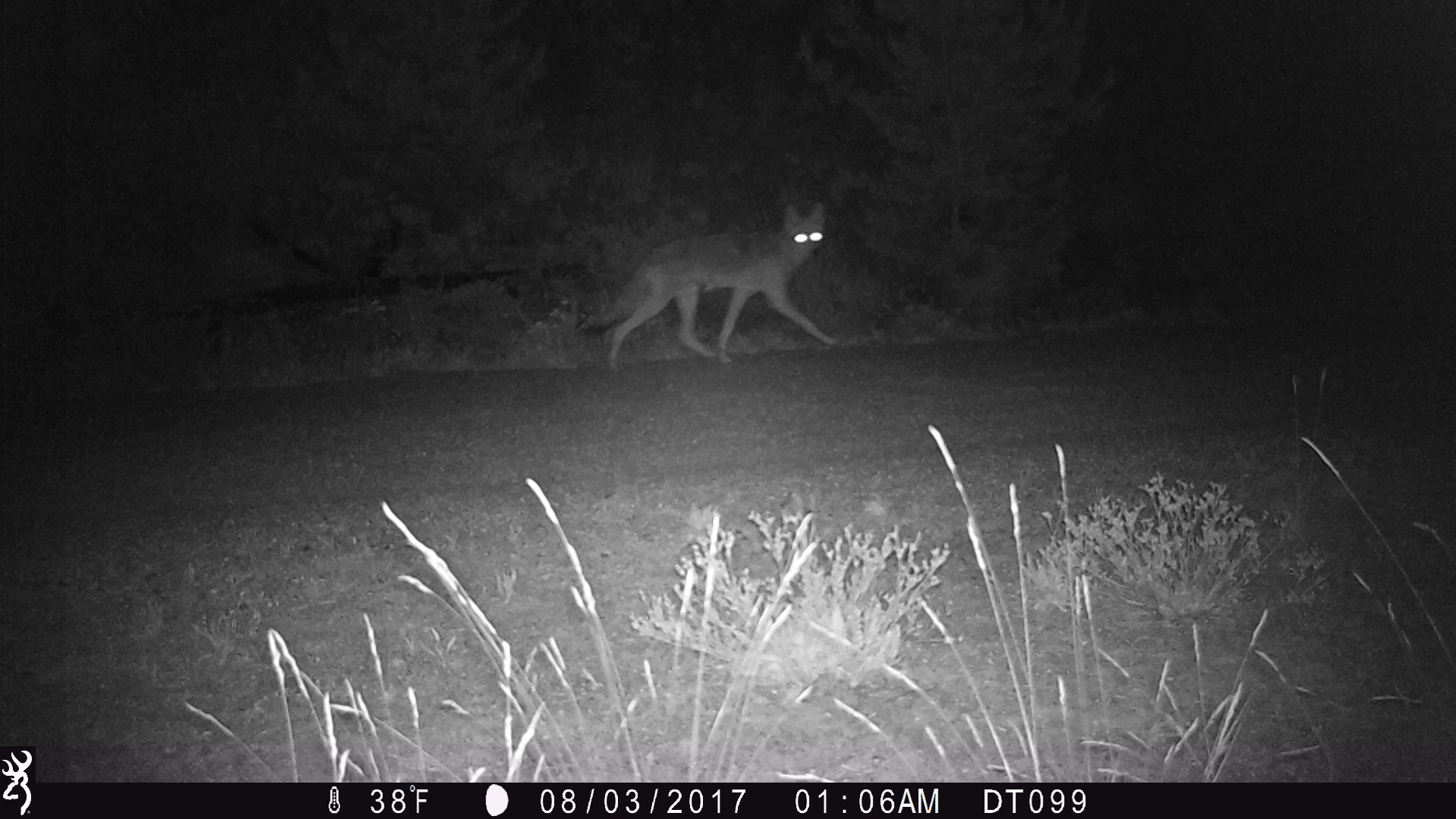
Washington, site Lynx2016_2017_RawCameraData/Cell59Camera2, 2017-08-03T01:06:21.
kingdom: Animalia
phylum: Chordata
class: Mammalia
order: Carnivora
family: Canidae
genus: Canis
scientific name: Canis latrans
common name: coyote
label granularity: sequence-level